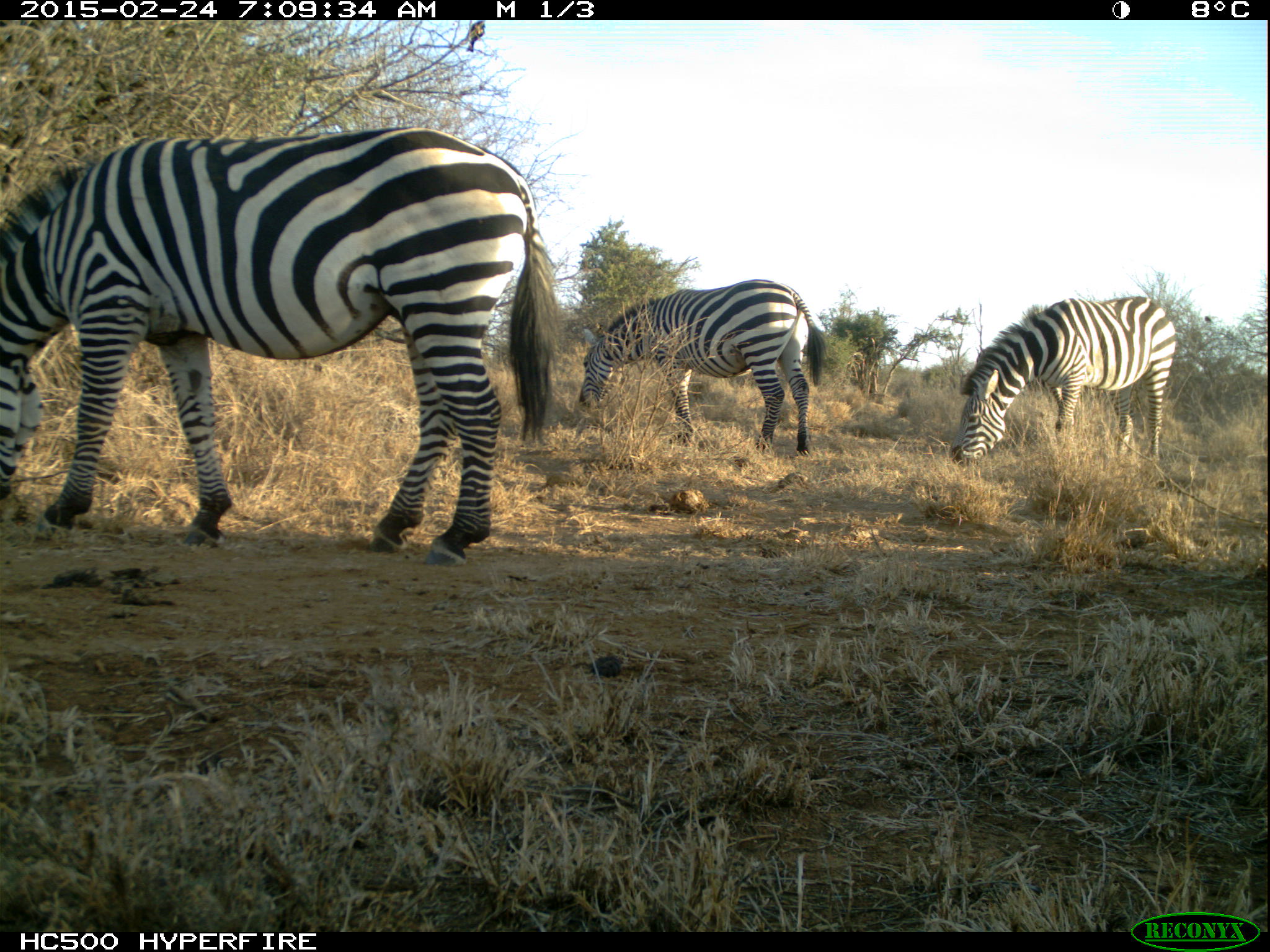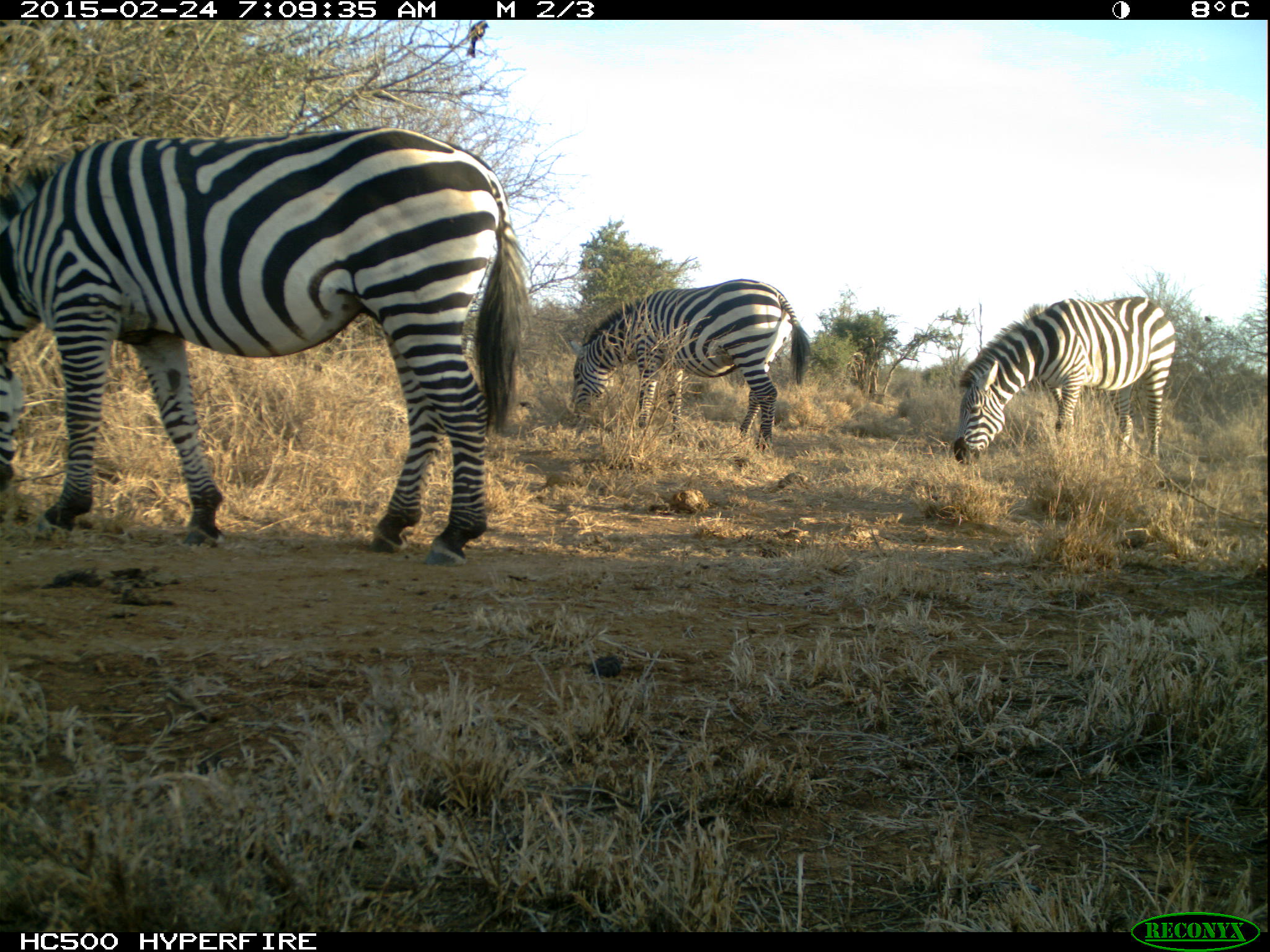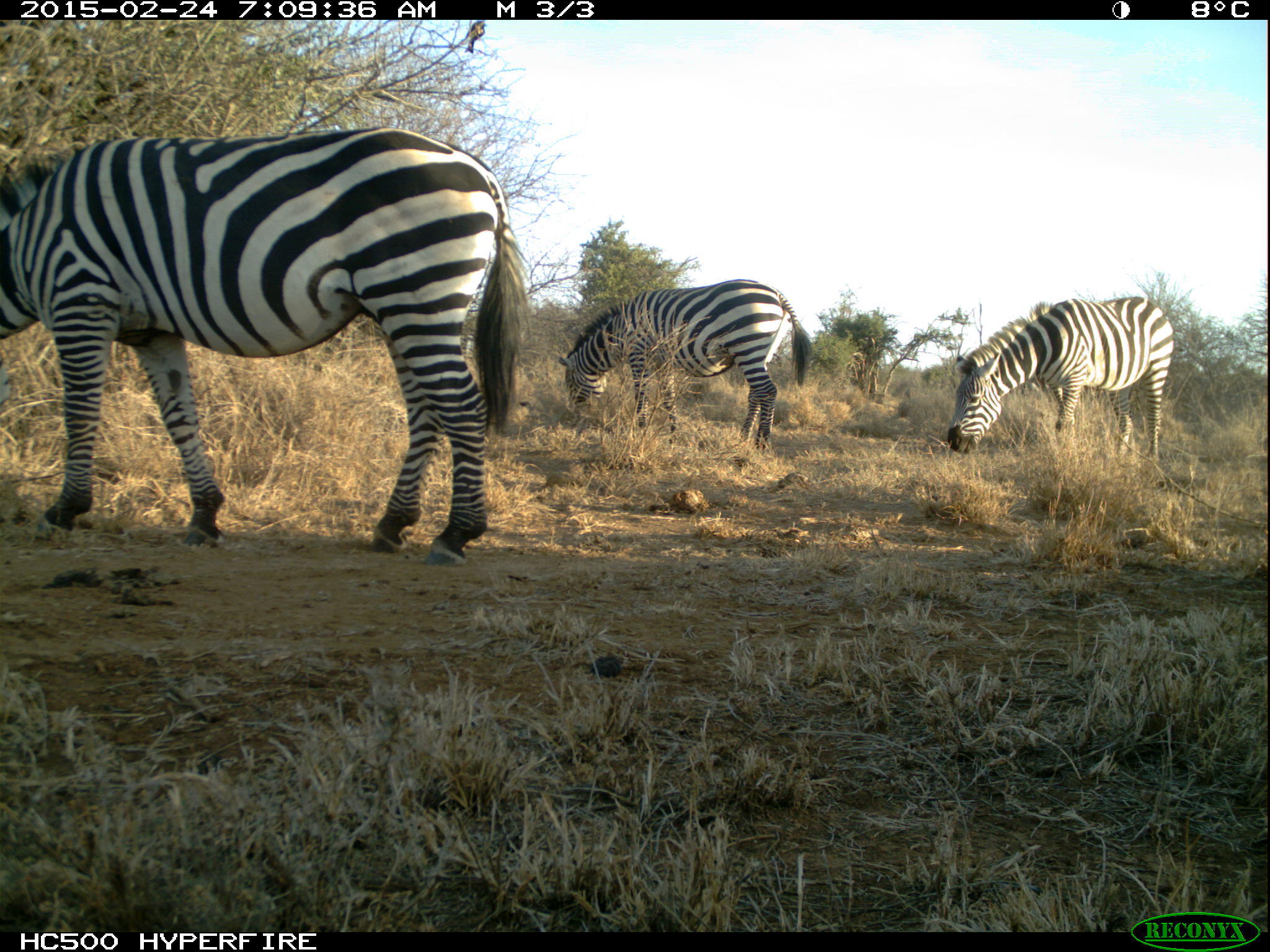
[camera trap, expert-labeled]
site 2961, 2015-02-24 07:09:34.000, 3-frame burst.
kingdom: Animalia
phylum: Chordata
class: Mammalia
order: Perissodactyla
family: Equidae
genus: Equus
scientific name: Equus quagga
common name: plains zebra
Equus quagga (plains zebra), count 3.